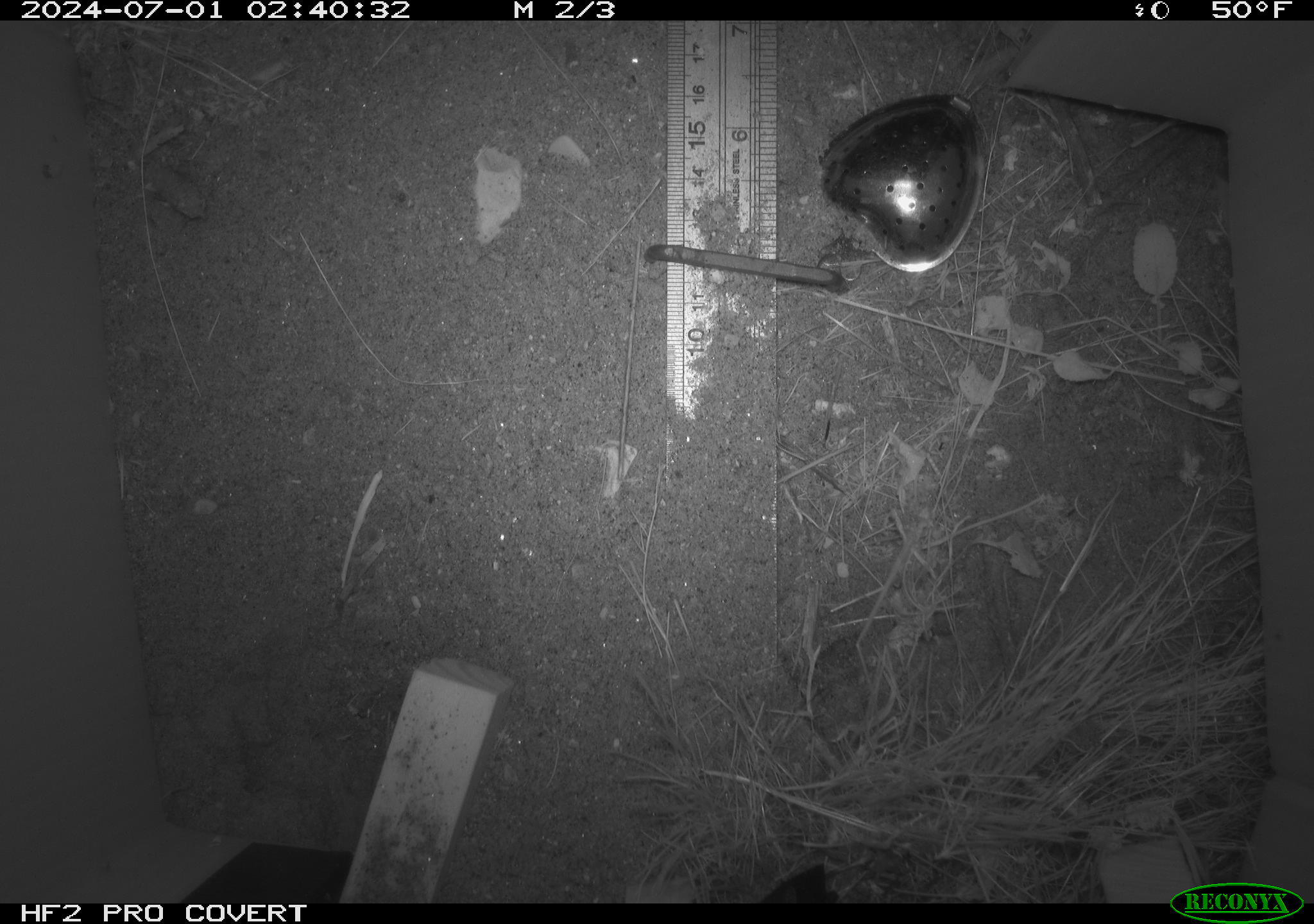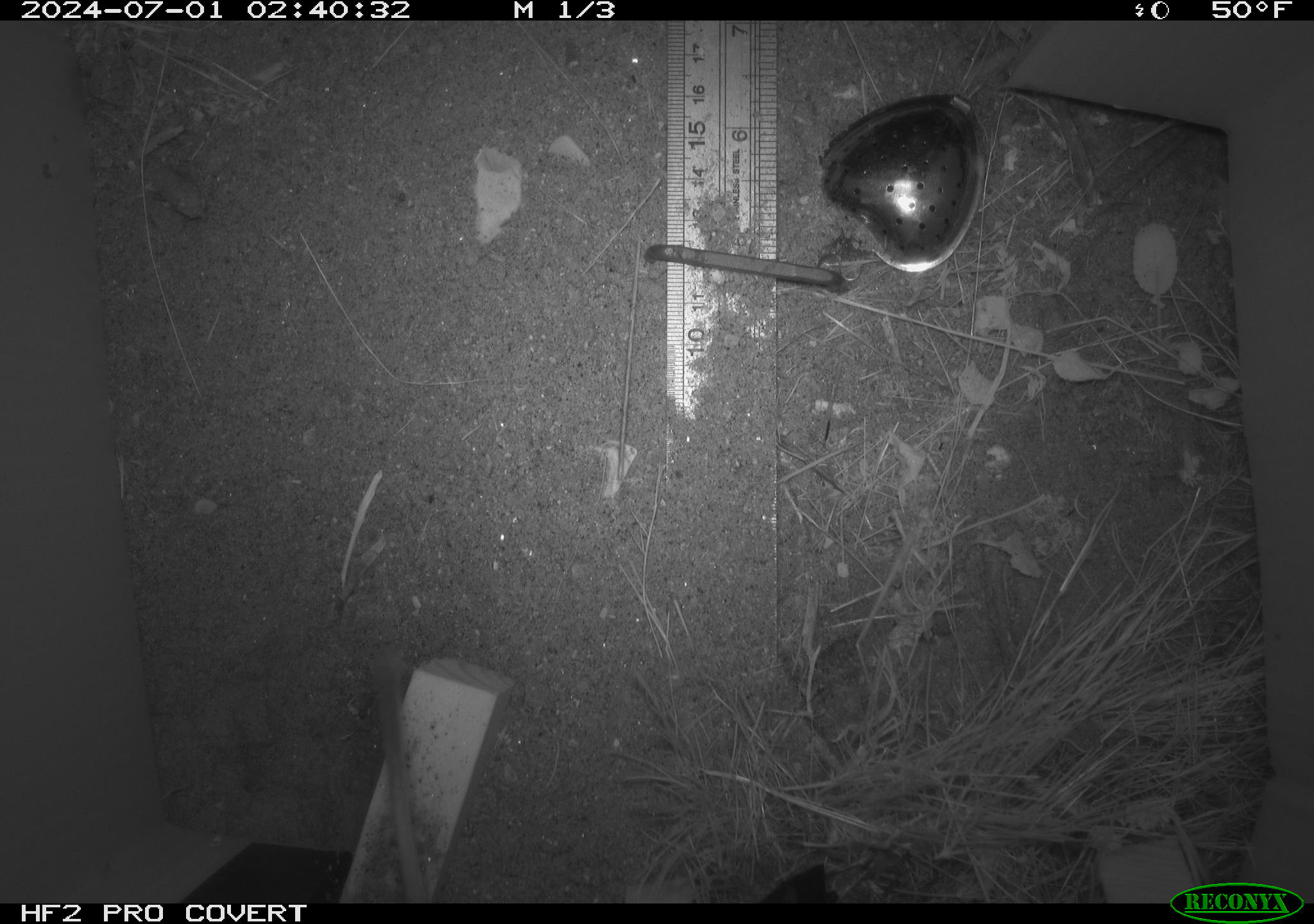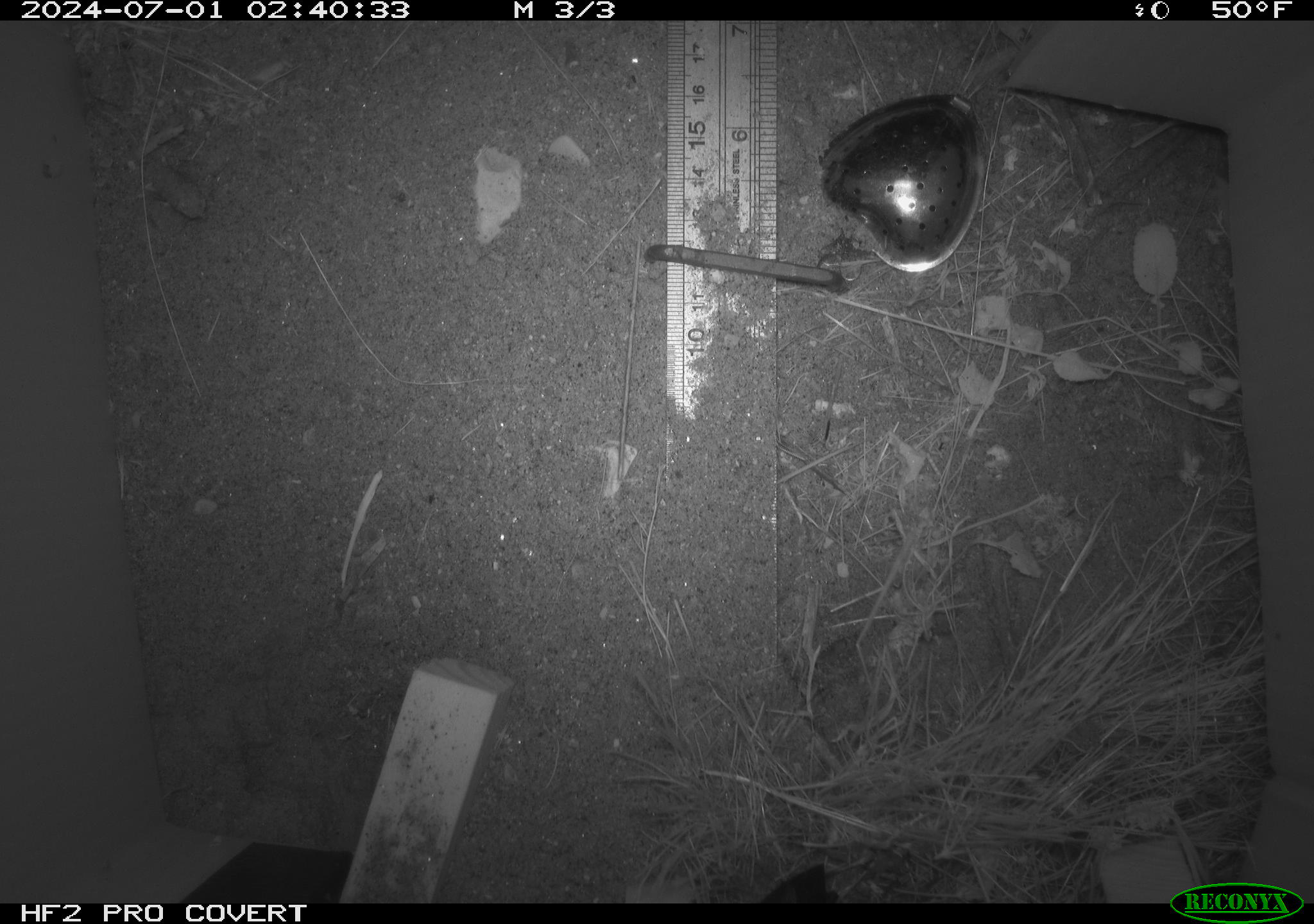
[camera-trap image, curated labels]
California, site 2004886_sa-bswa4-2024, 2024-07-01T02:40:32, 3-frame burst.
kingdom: Animalia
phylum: Chordata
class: Mammalia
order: Rodentia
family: Heteromyidae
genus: Dipodomys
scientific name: Dipodomys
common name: kangaroo rats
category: dipodomys species